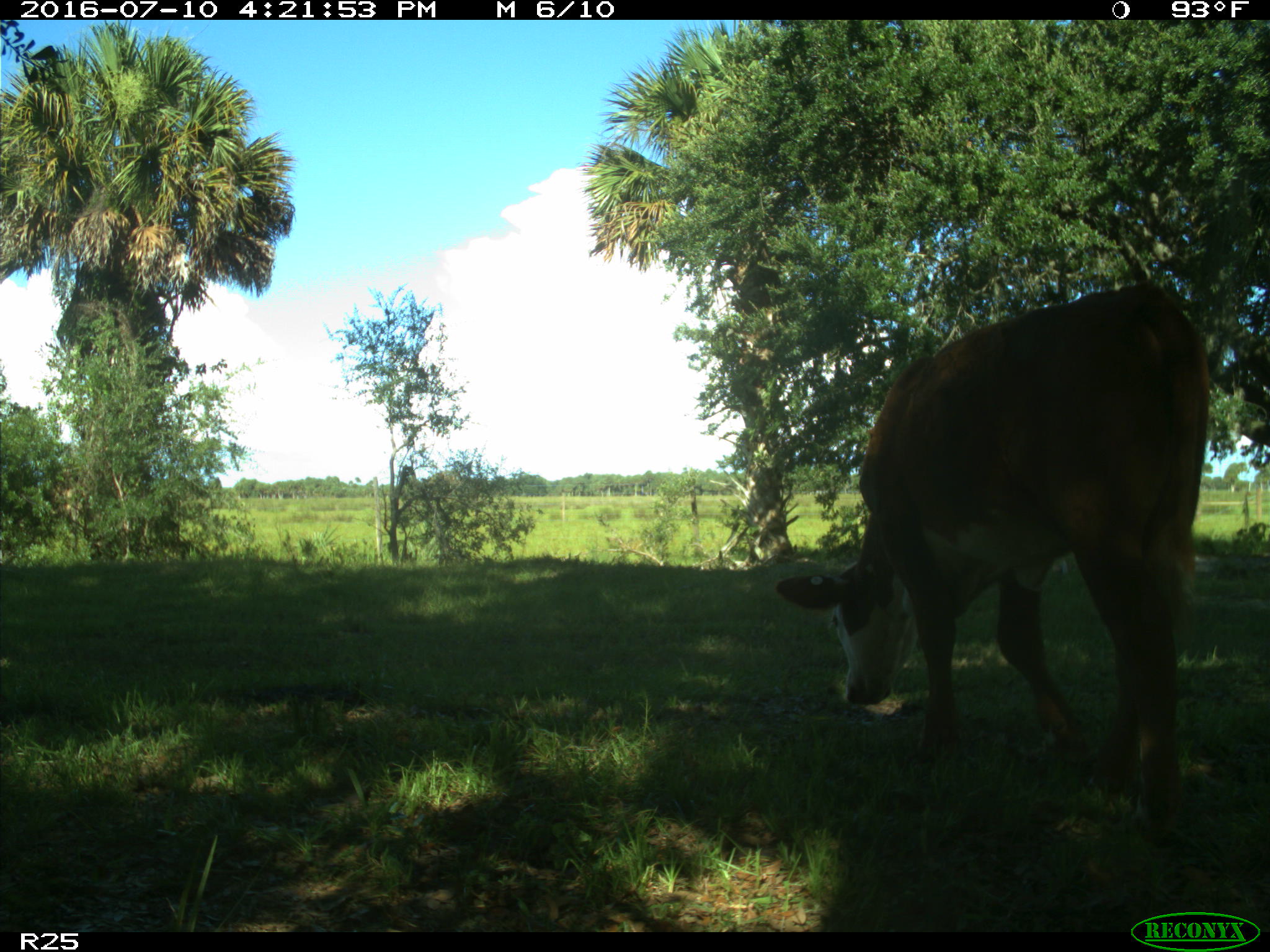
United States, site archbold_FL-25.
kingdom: Animalia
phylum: Chordata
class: Mammalia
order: Artiodactyla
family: Bovidae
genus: Bos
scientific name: Bos taurus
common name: domestic cow